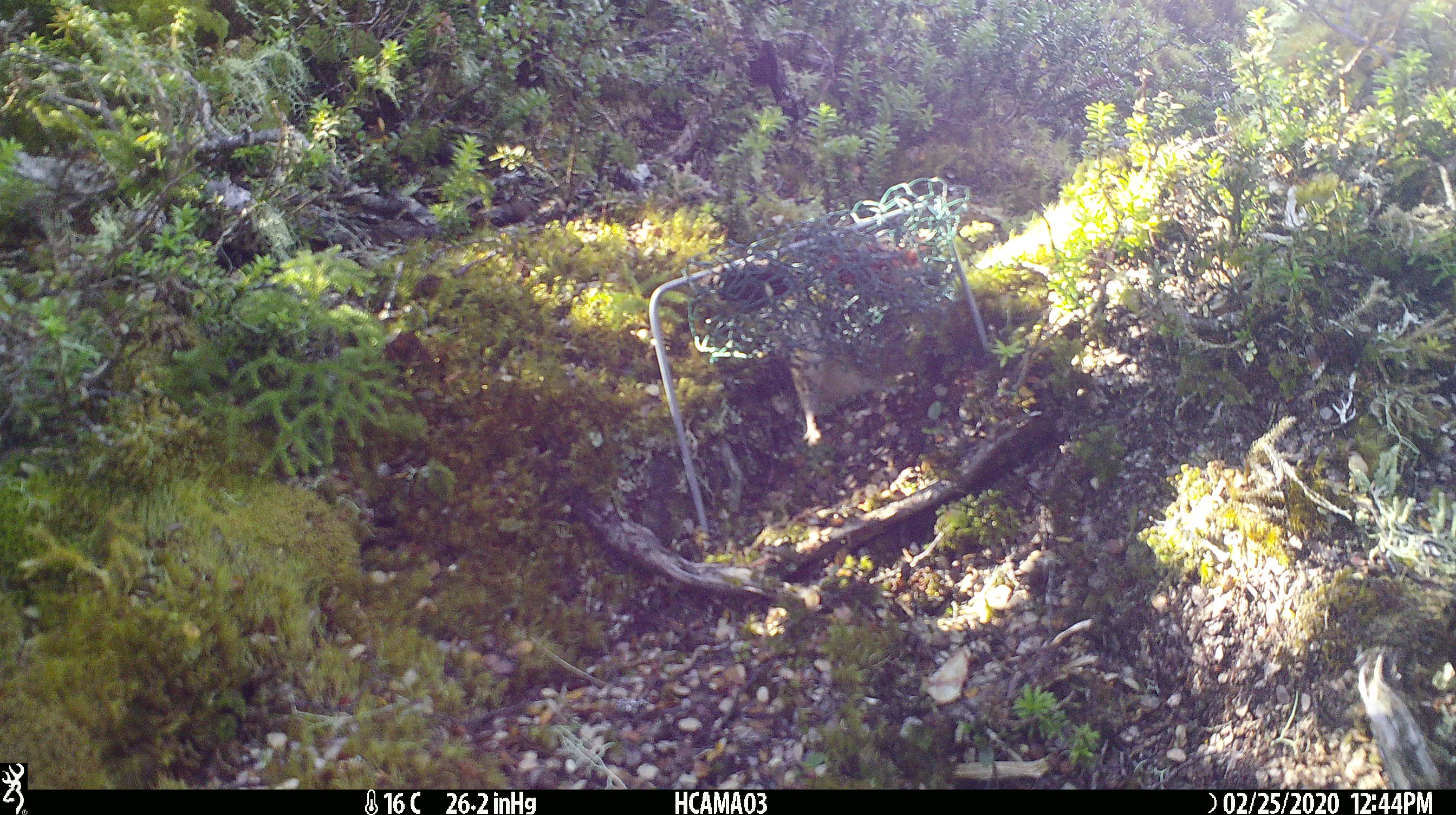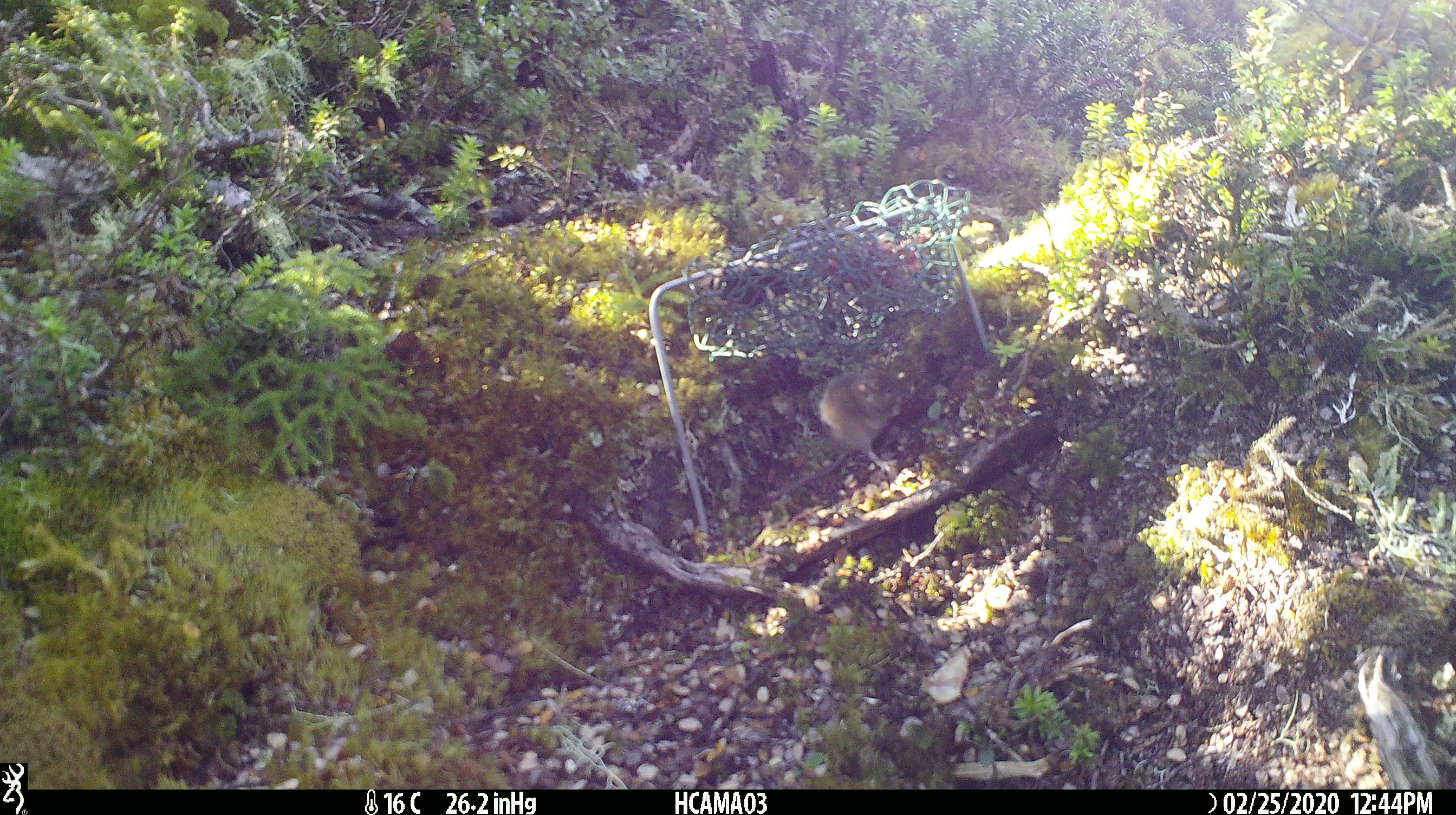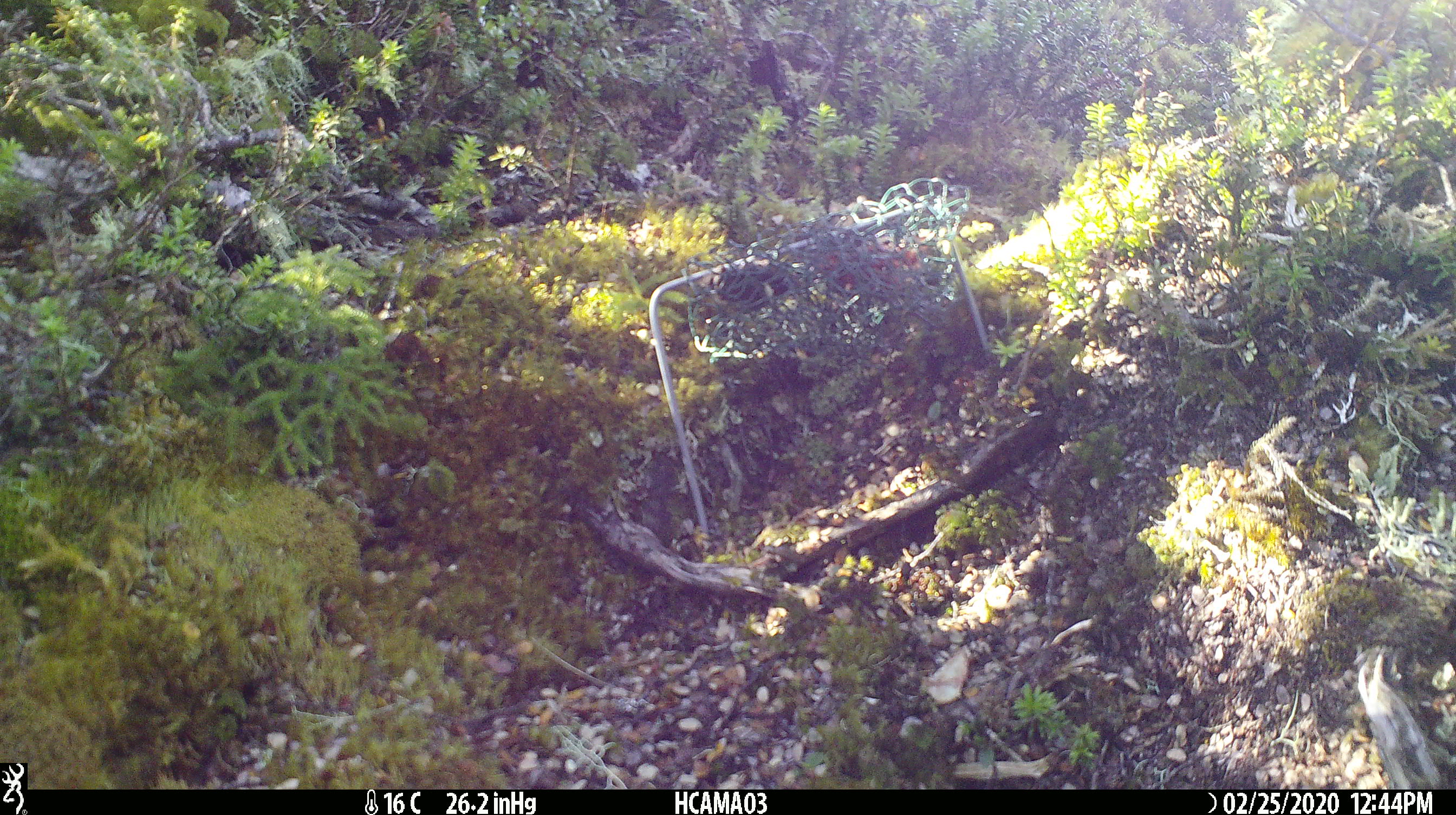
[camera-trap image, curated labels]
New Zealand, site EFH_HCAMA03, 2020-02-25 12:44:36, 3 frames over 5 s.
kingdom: Animalia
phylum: Chordata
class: Mammalia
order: Rodentia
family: Muridae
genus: Mus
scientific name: Mus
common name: mouse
Mouse (Mus).